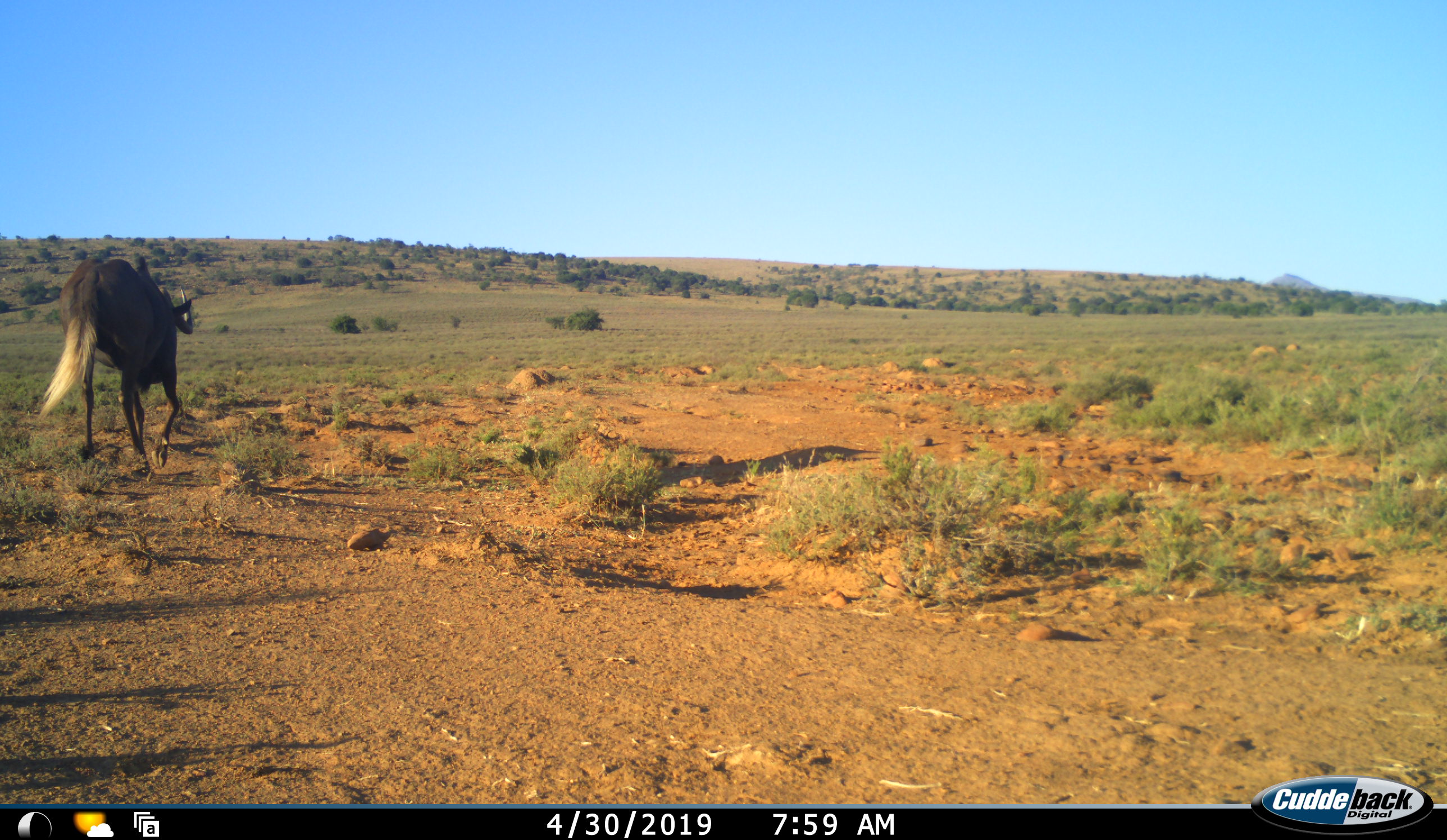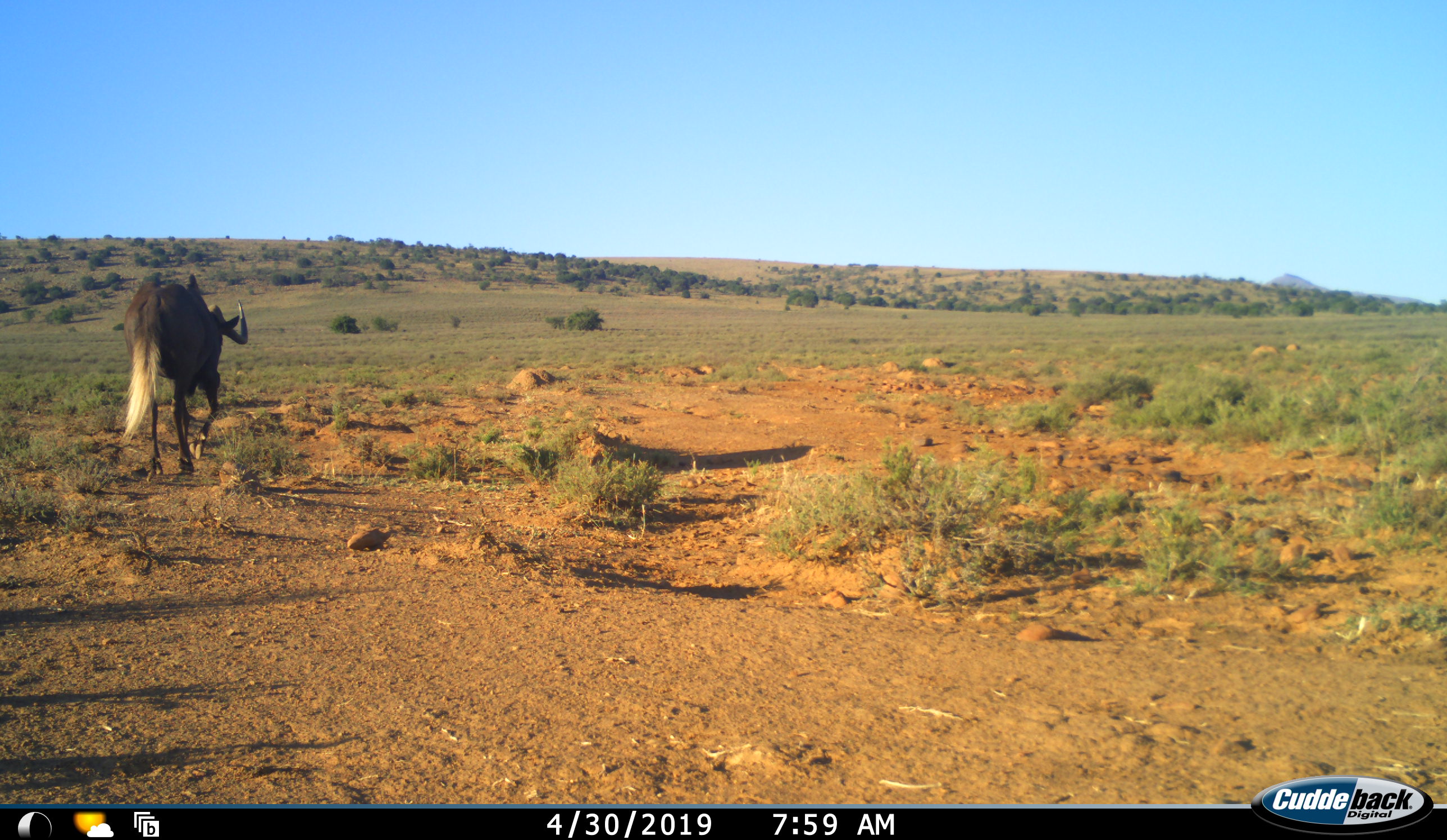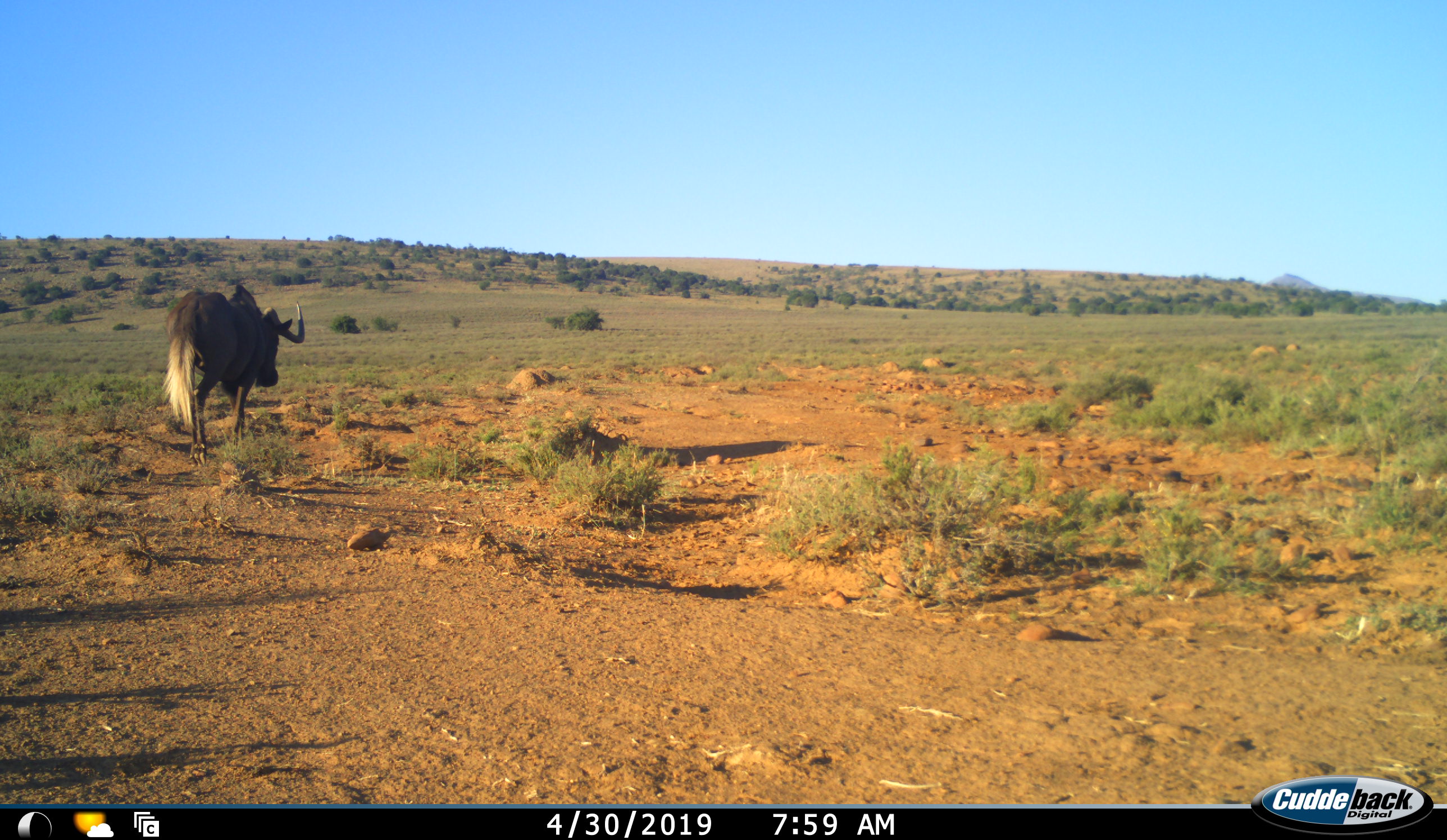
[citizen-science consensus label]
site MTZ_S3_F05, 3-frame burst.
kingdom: Animalia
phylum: Chordata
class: Mammalia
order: Artiodactyla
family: Bovidae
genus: Connochaetes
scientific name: Connochaetes gnou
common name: black wildebeest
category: wildebeestblack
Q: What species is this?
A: Wildebeestblack (black wildebeest) (Connochaetes gnou).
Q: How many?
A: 1.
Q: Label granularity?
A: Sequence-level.